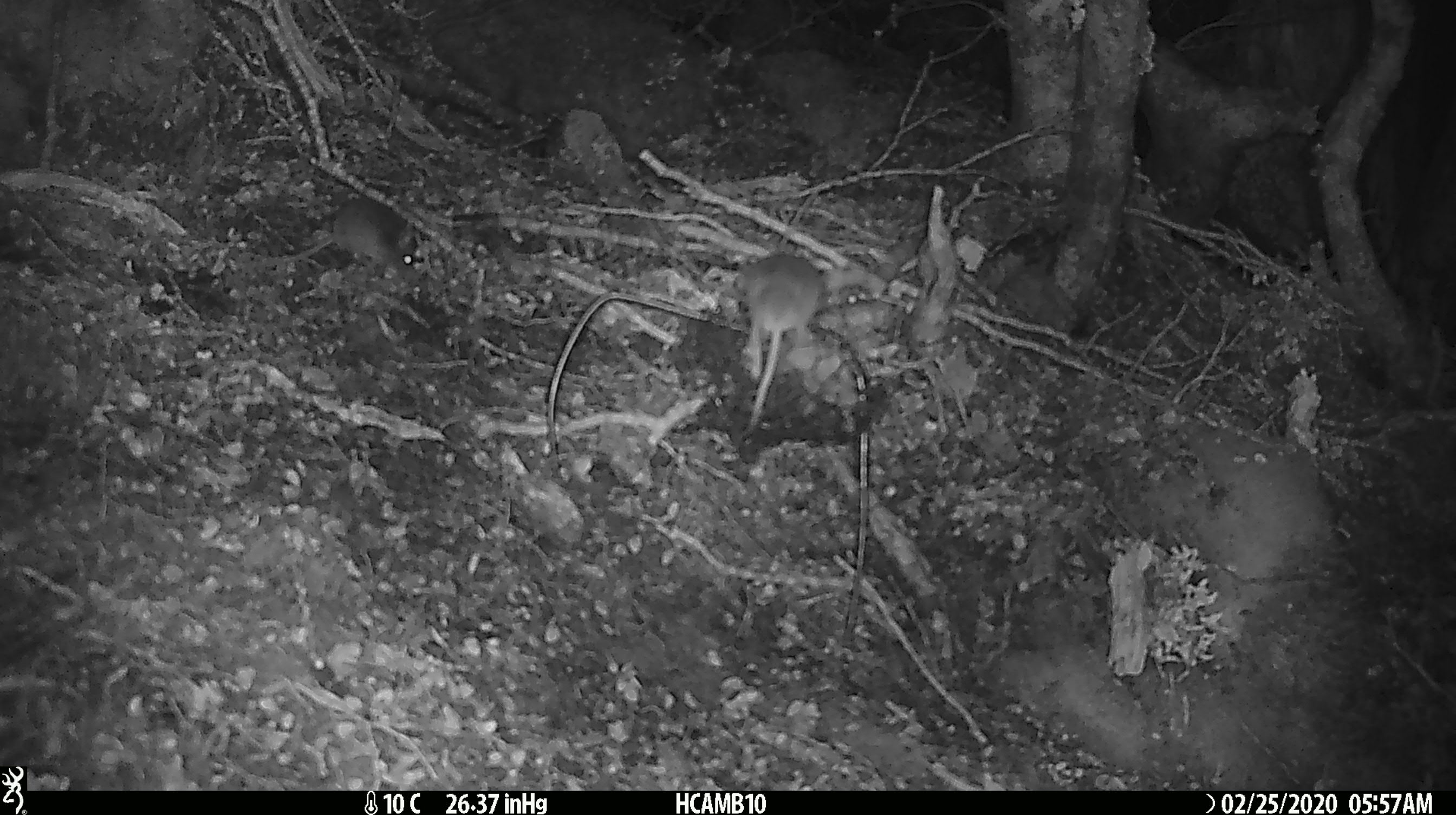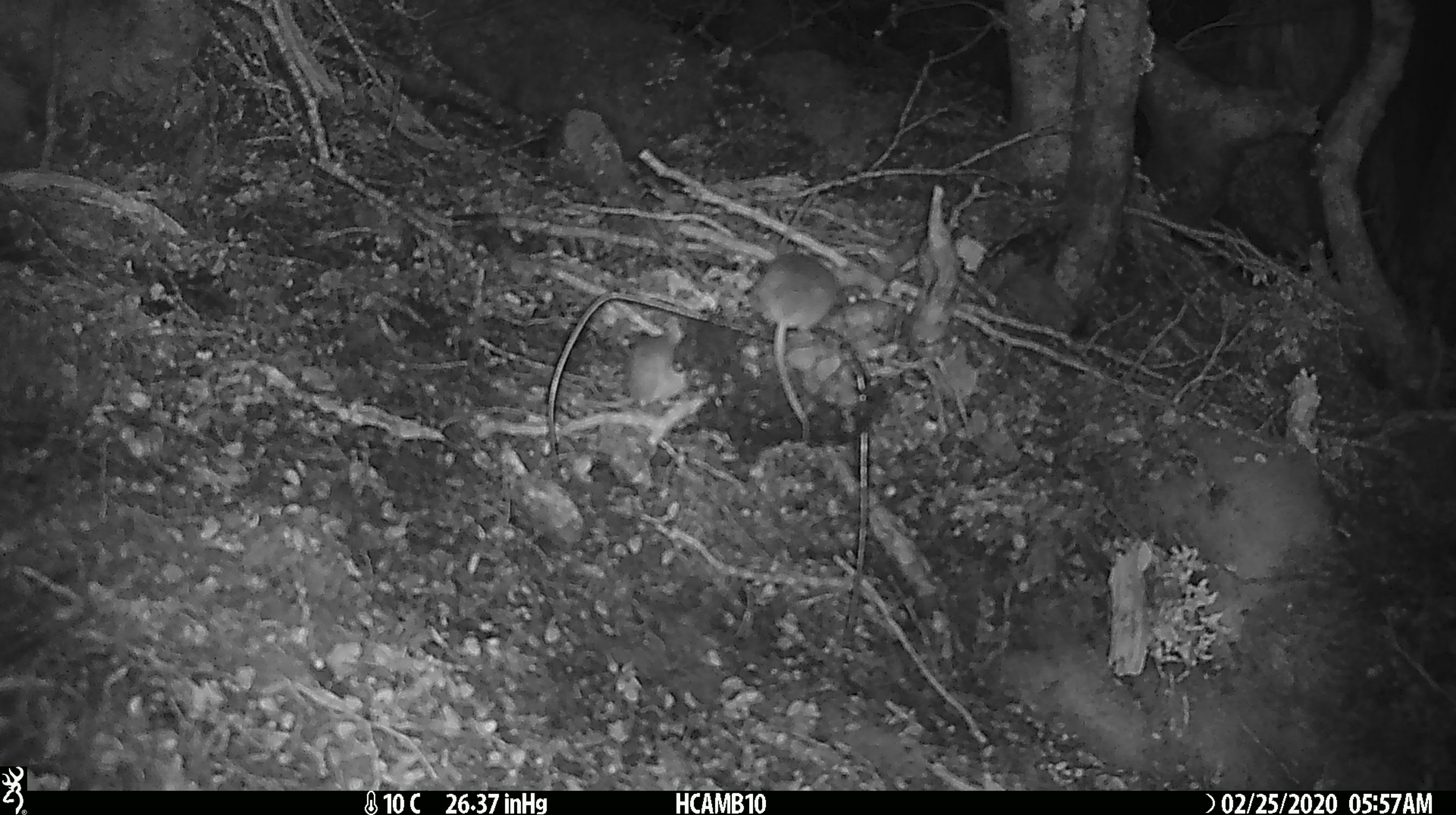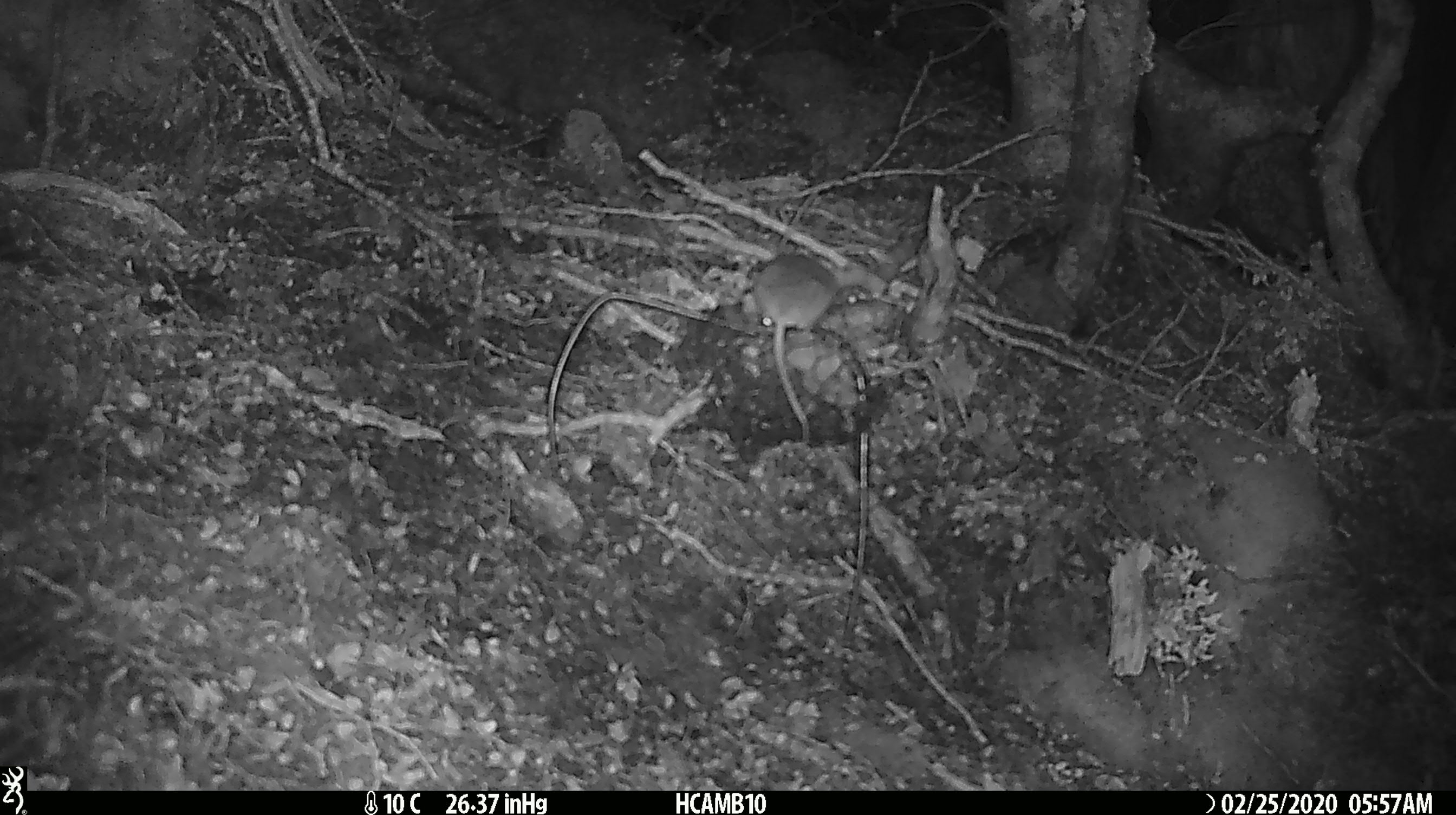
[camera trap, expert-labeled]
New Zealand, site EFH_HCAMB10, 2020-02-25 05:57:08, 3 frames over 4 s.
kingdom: Animalia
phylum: Chordata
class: Mammalia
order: Rodentia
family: Muridae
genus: Mus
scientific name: Mus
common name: mouse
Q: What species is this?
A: Mouse (Mus).